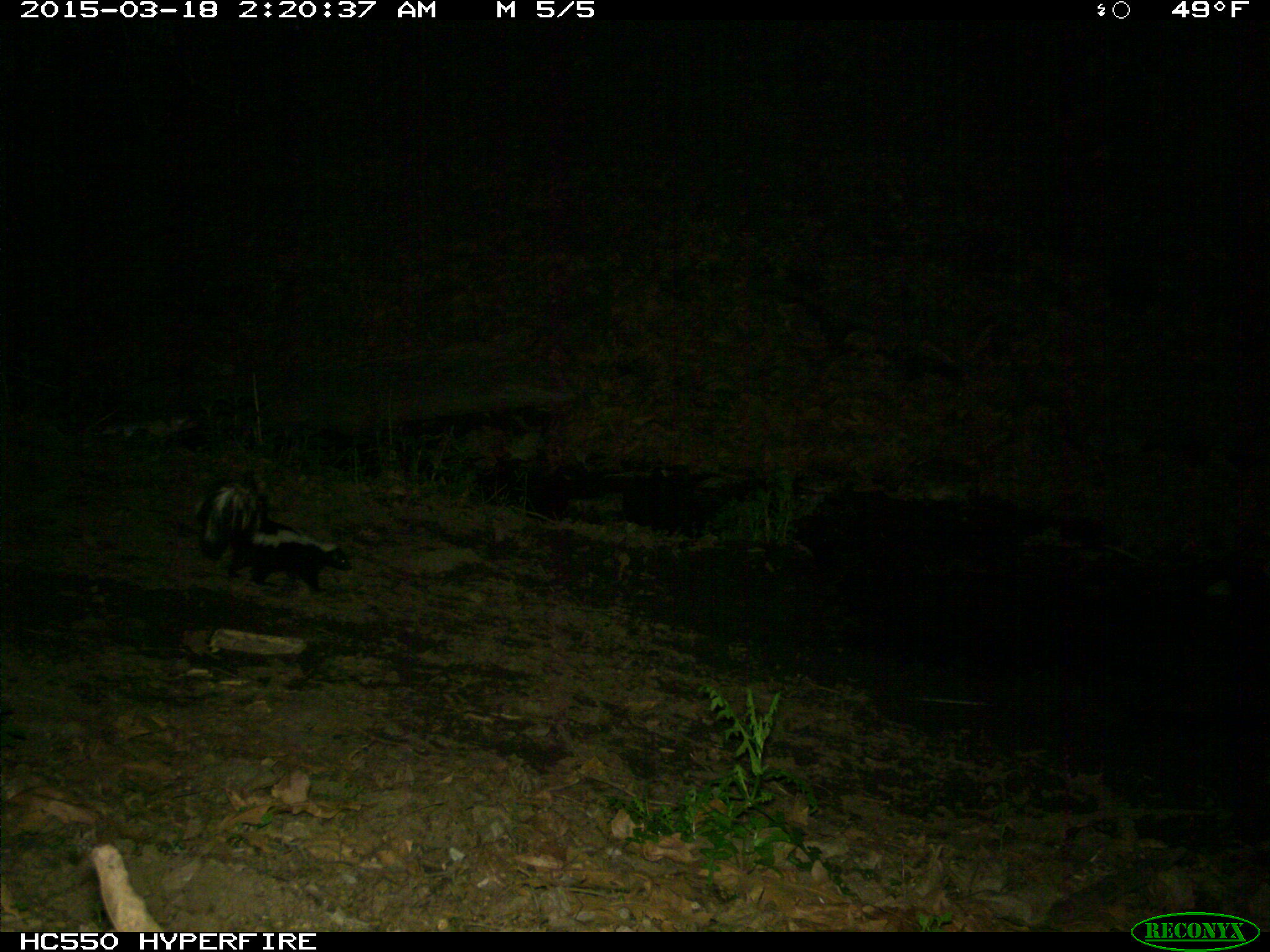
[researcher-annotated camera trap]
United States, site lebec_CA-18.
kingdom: Animalia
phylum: Chordata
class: Mammalia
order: Carnivora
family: Mephitidae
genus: Mephitis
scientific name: Mephitis mephitis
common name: striped skunk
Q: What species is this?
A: Mephitis mephitis (striped skunk).